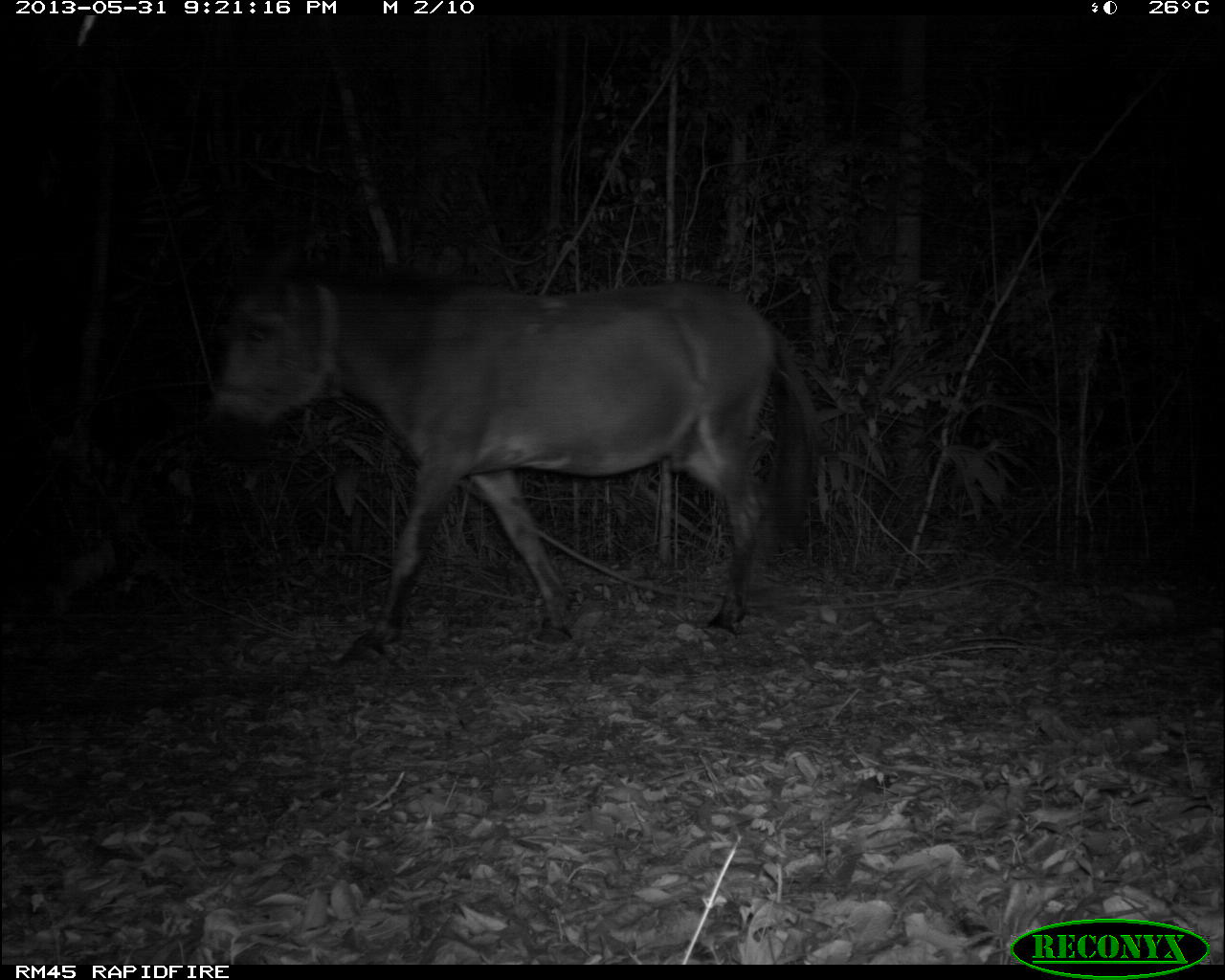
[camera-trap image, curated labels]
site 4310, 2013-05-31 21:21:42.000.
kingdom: Animalia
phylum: Chordata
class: Mammalia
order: Perissodactyla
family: Equidae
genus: Equus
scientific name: Equus ferus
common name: wild horse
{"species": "Equus ferus (wild horse)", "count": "1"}